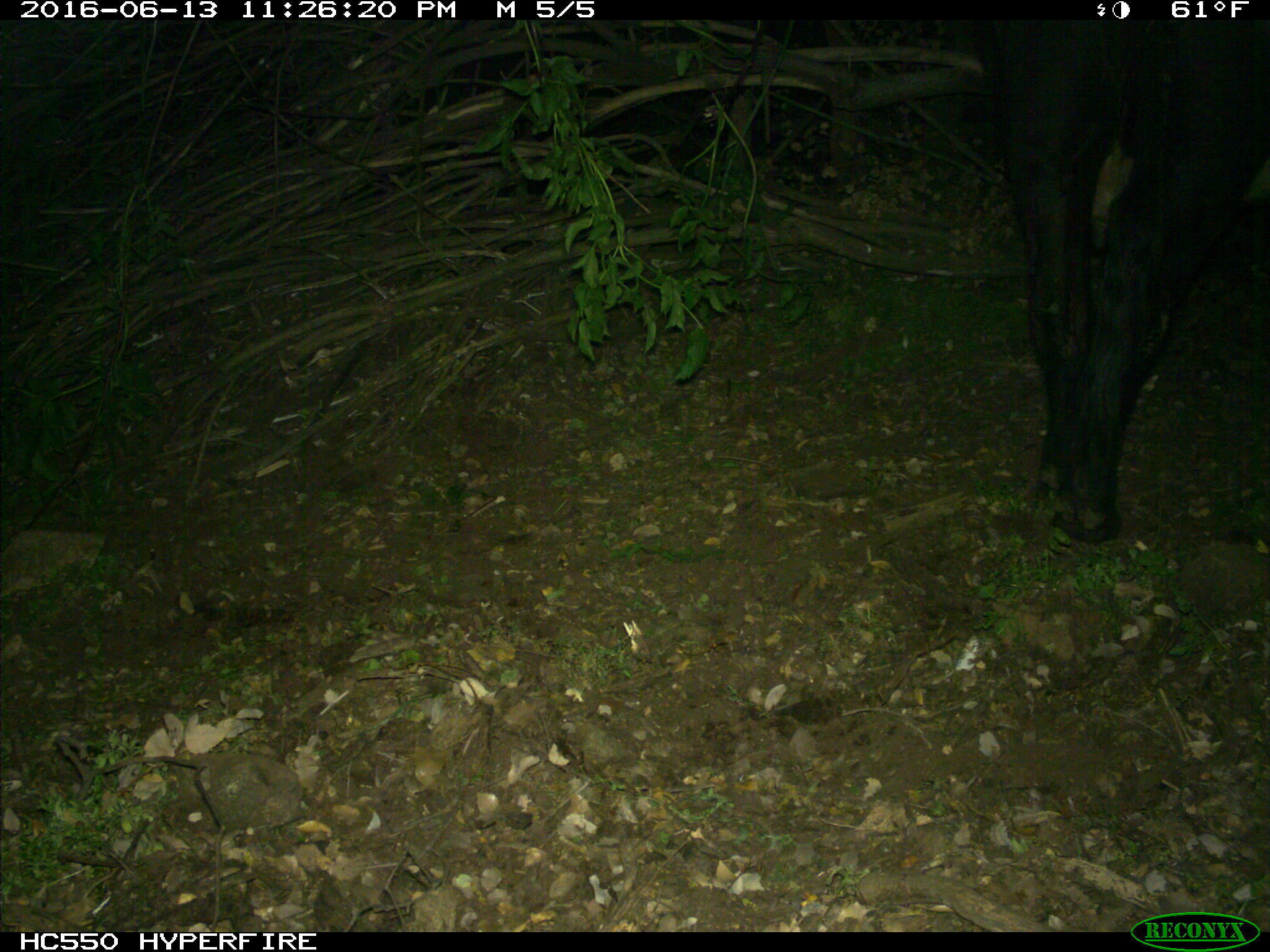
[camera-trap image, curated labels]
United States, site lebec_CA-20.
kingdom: Animalia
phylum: Chordata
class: Mammalia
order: Artiodactyla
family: Bovidae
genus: Bos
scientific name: Bos taurus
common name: domestic cow